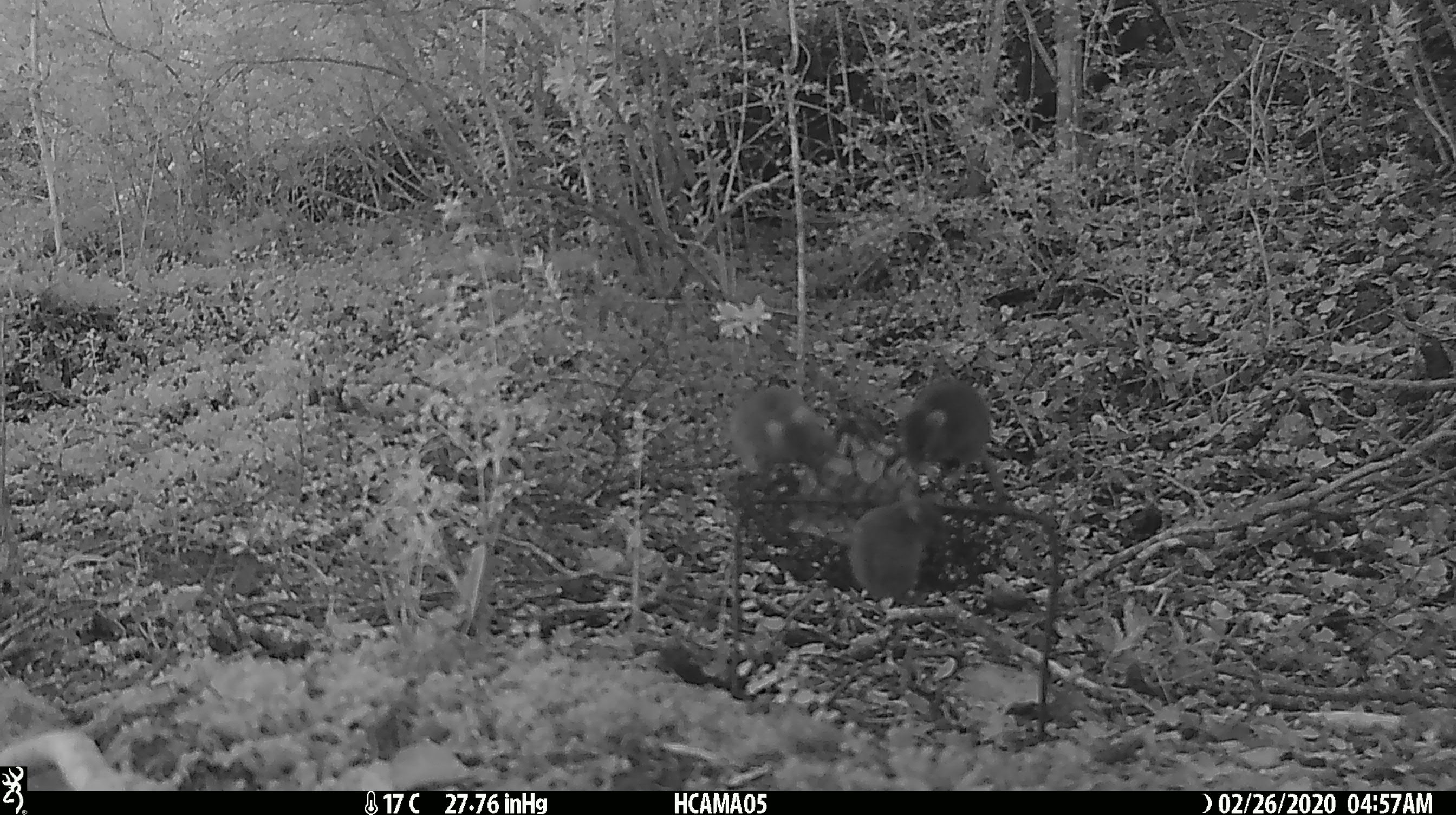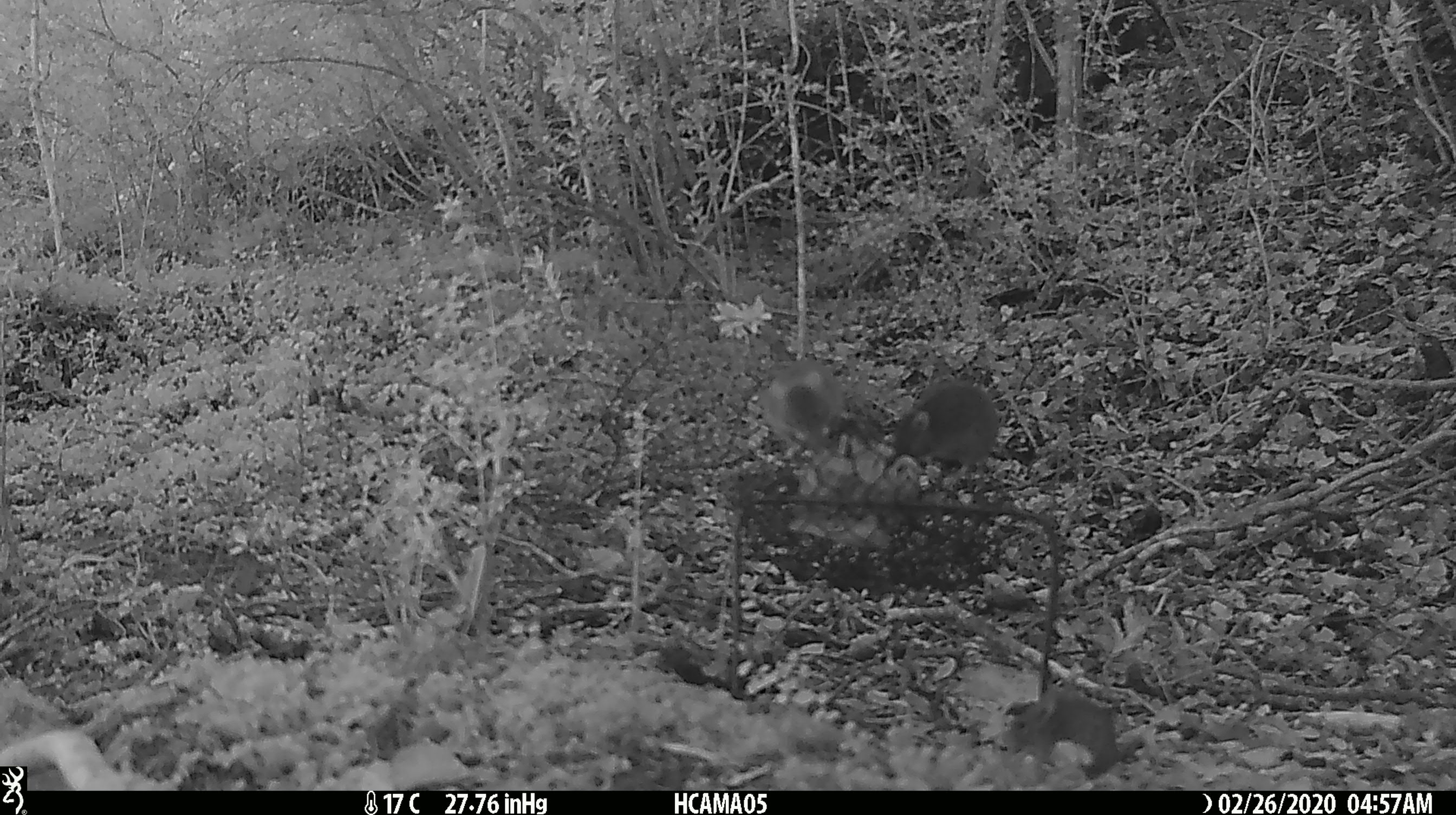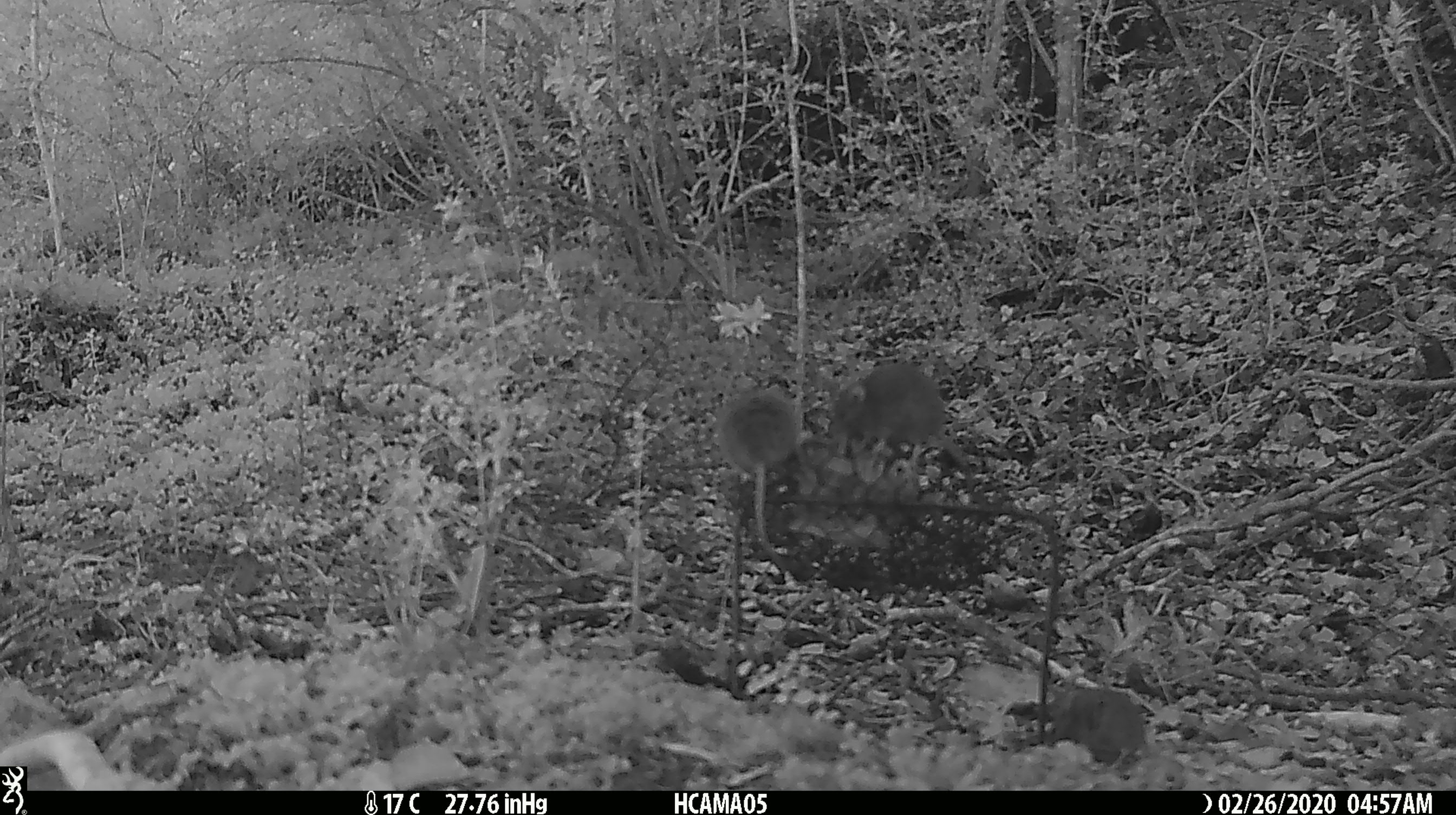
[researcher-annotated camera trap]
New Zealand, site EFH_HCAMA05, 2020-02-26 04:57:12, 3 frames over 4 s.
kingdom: Animalia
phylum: Chordata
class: Mammalia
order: Rodentia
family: Muridae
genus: Mus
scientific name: Mus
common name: mouse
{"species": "mouse (Mus)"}